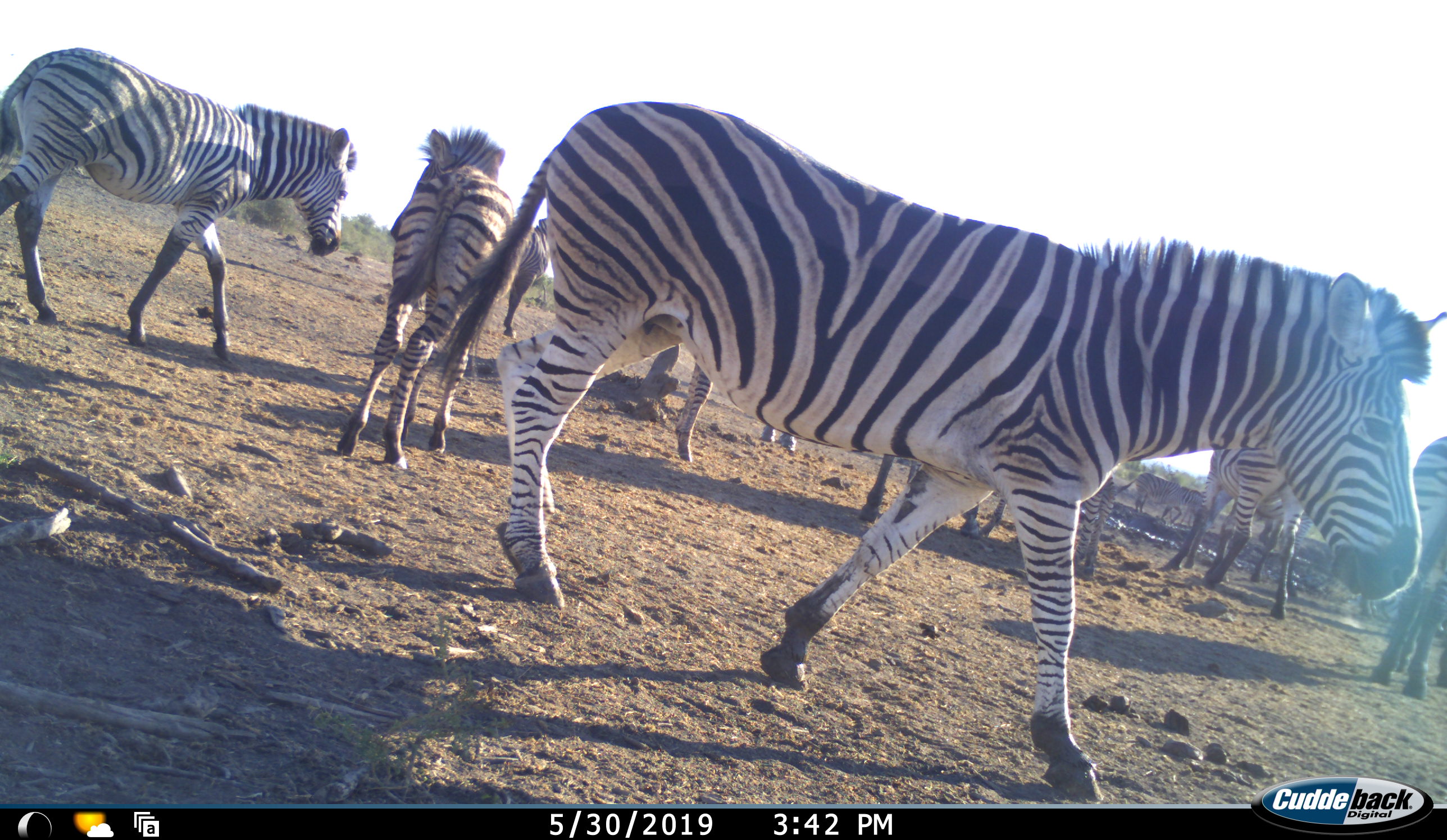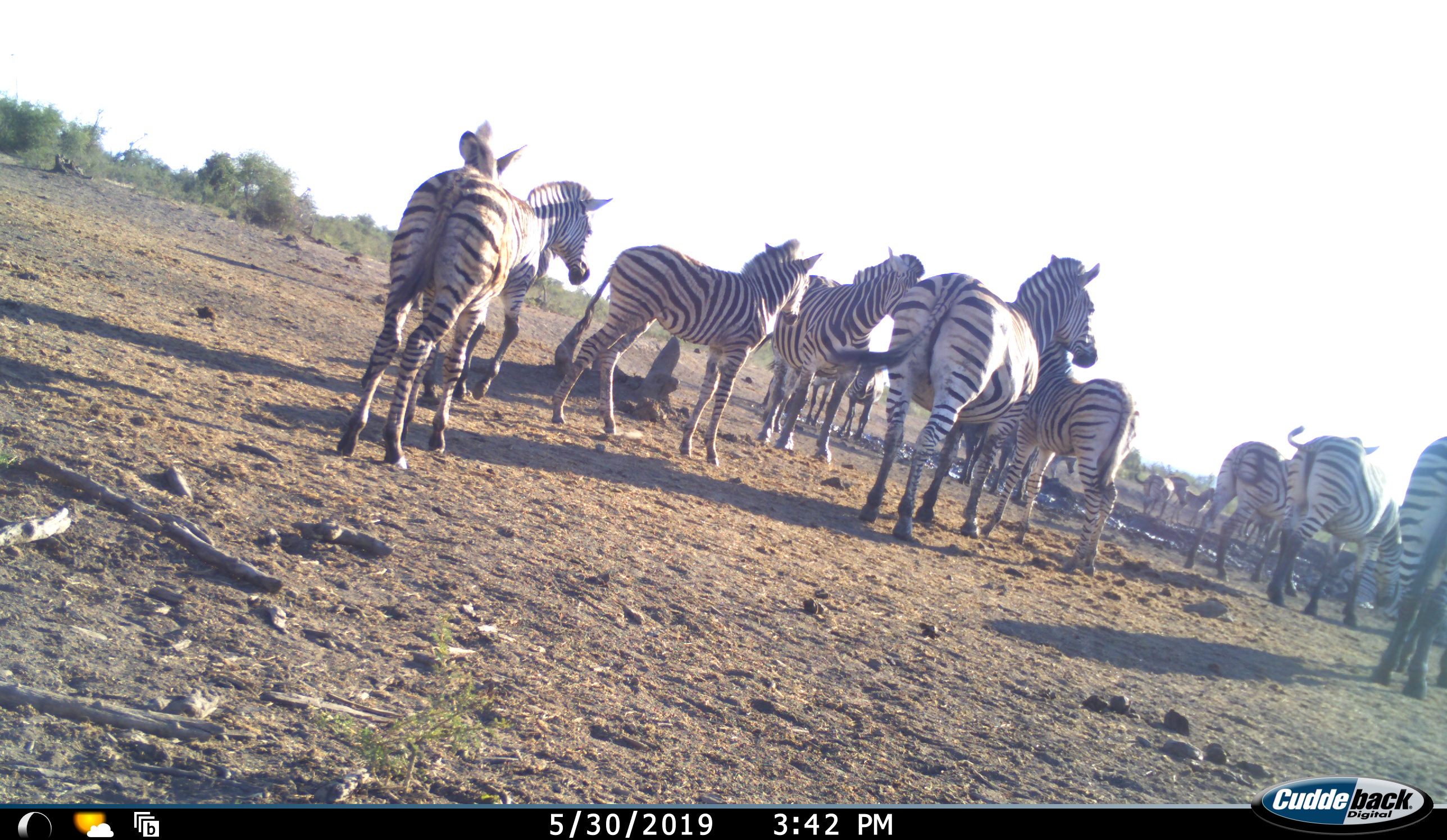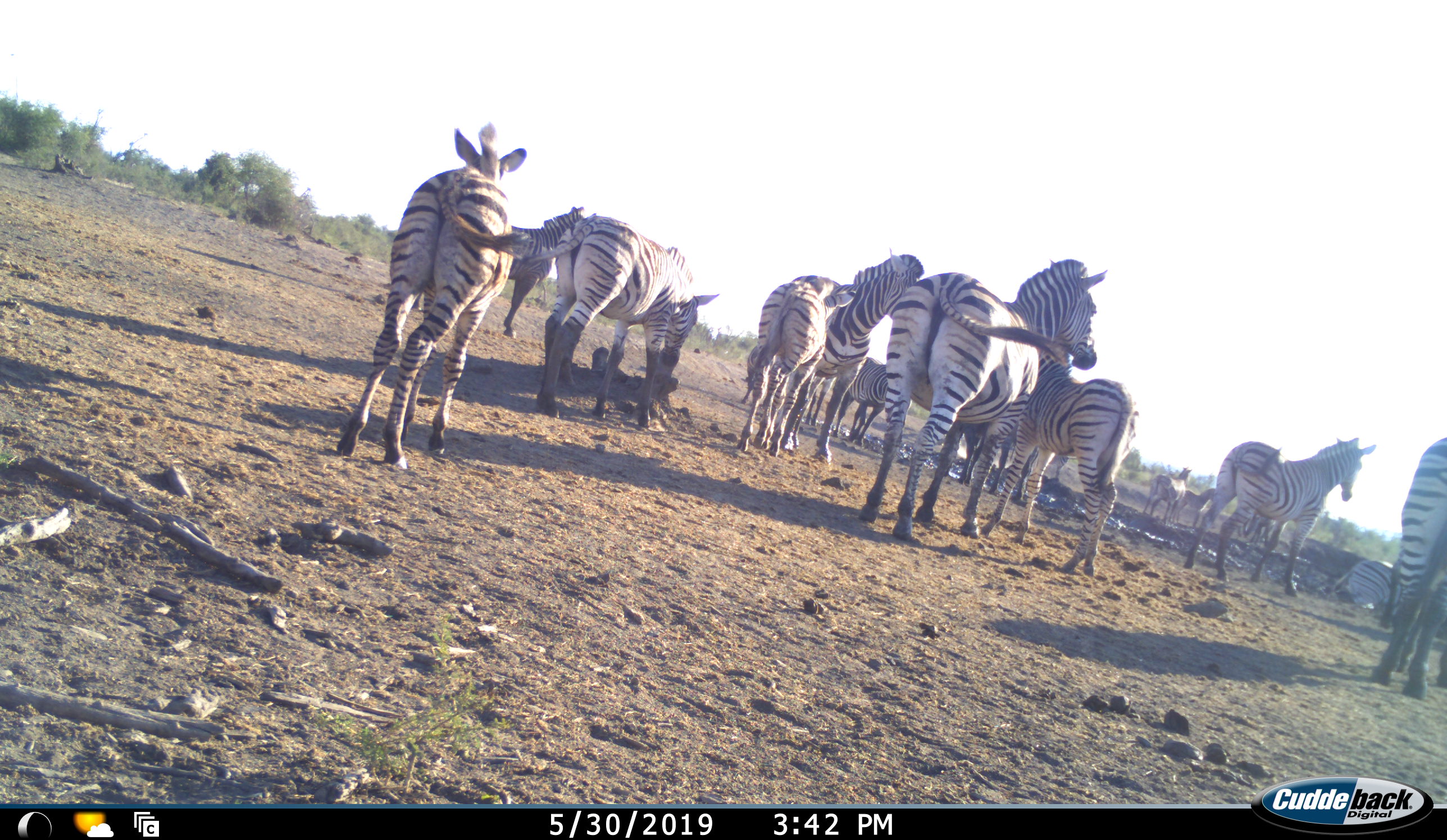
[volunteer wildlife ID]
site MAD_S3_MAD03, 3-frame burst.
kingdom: Animalia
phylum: Chordata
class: Mammalia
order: Perissodactyla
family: Equidae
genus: Equus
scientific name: Equus quagga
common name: plains zebra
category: zebraplains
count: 11-50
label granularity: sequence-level